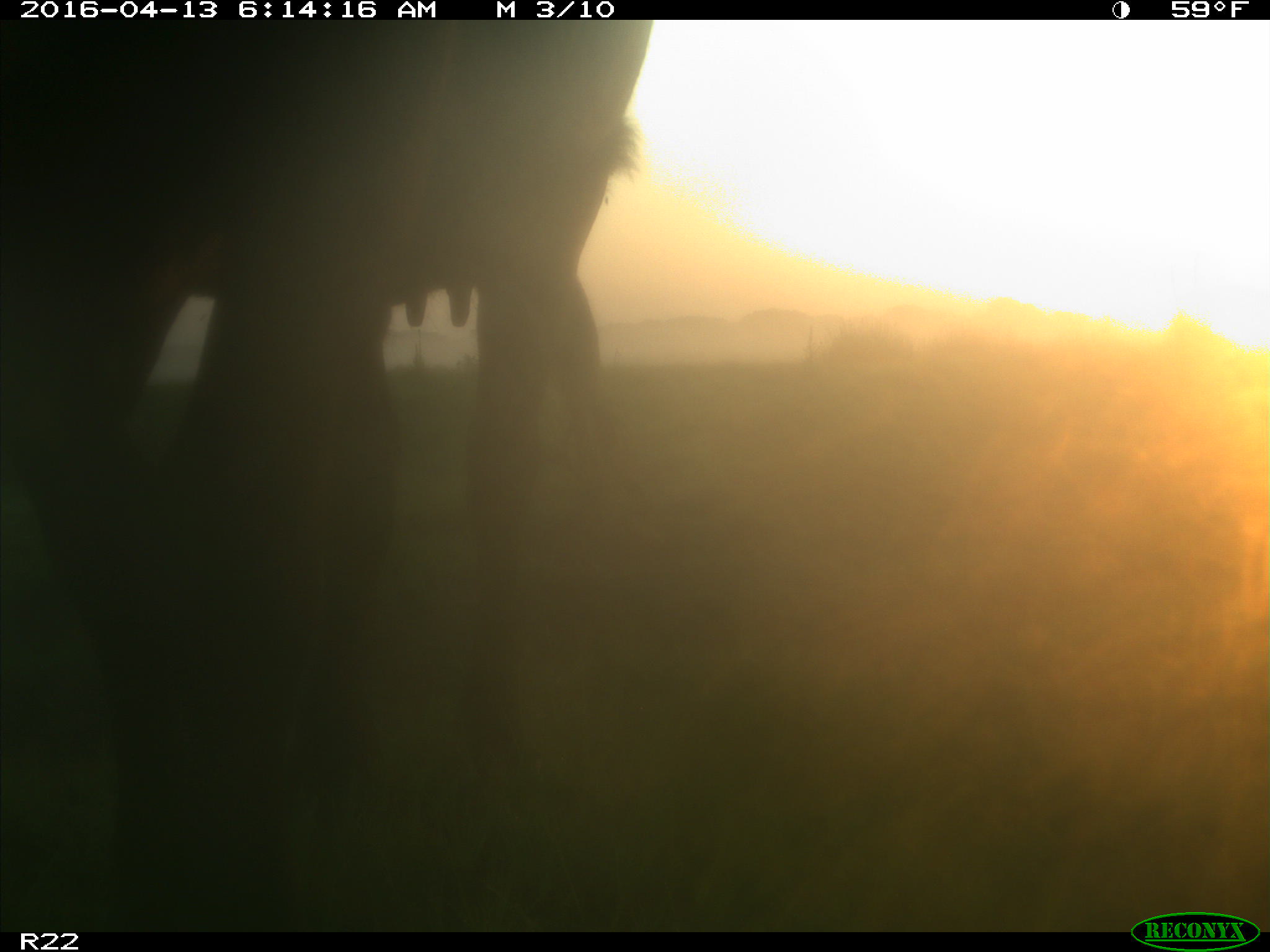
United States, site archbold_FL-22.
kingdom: Animalia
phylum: Chordata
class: Mammalia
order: Artiodactyla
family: Bovidae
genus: Bos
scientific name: Bos taurus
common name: domestic cow